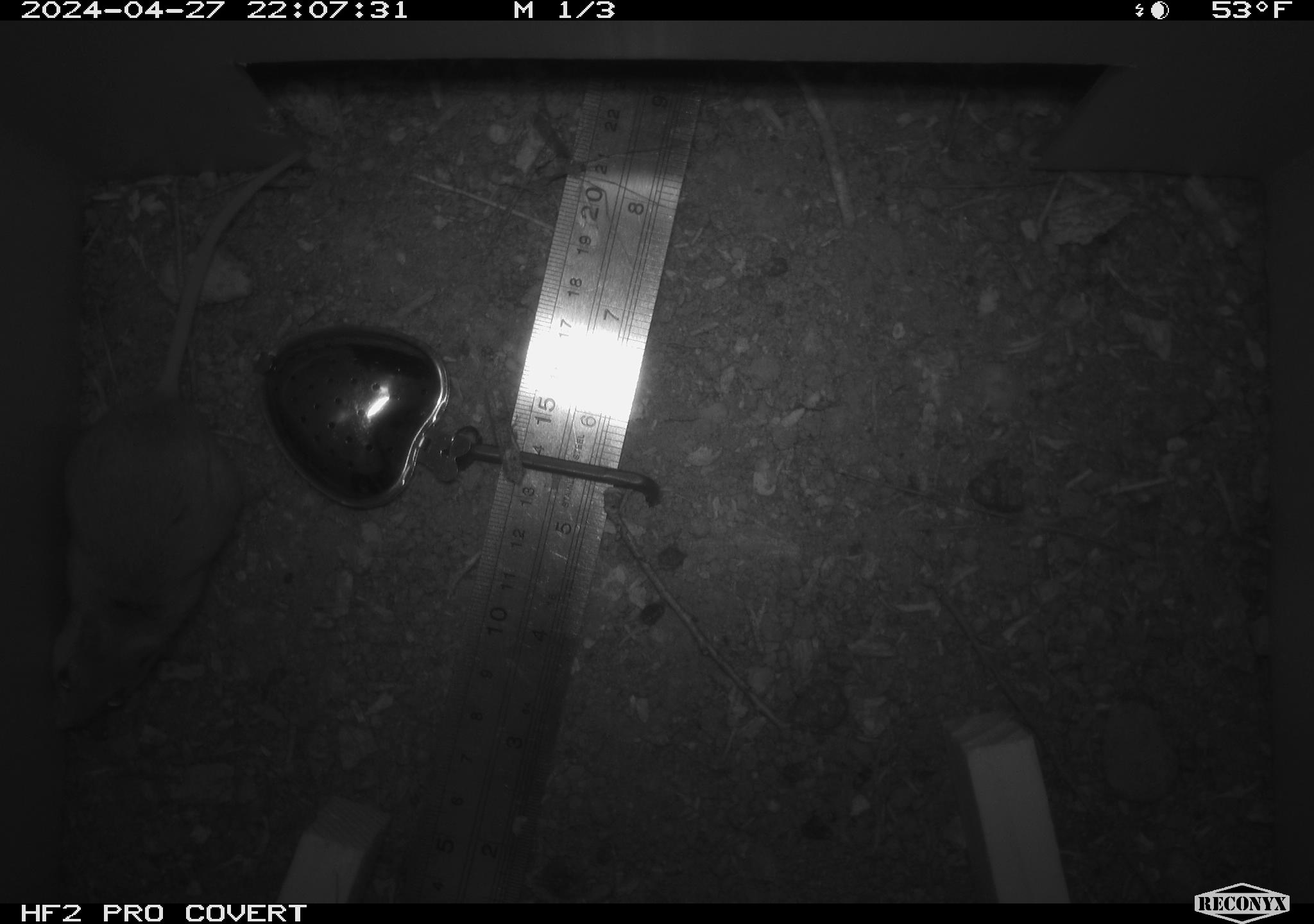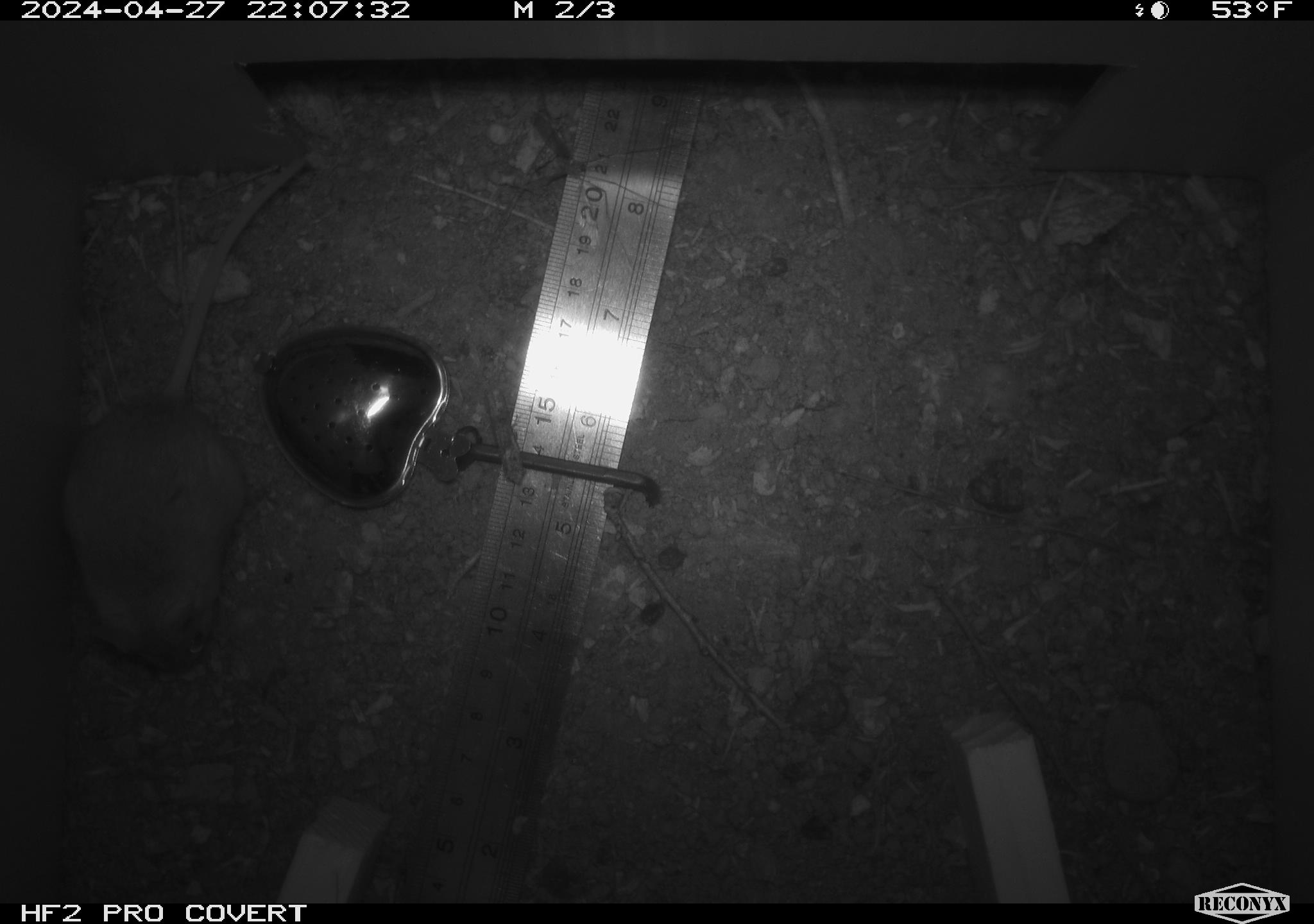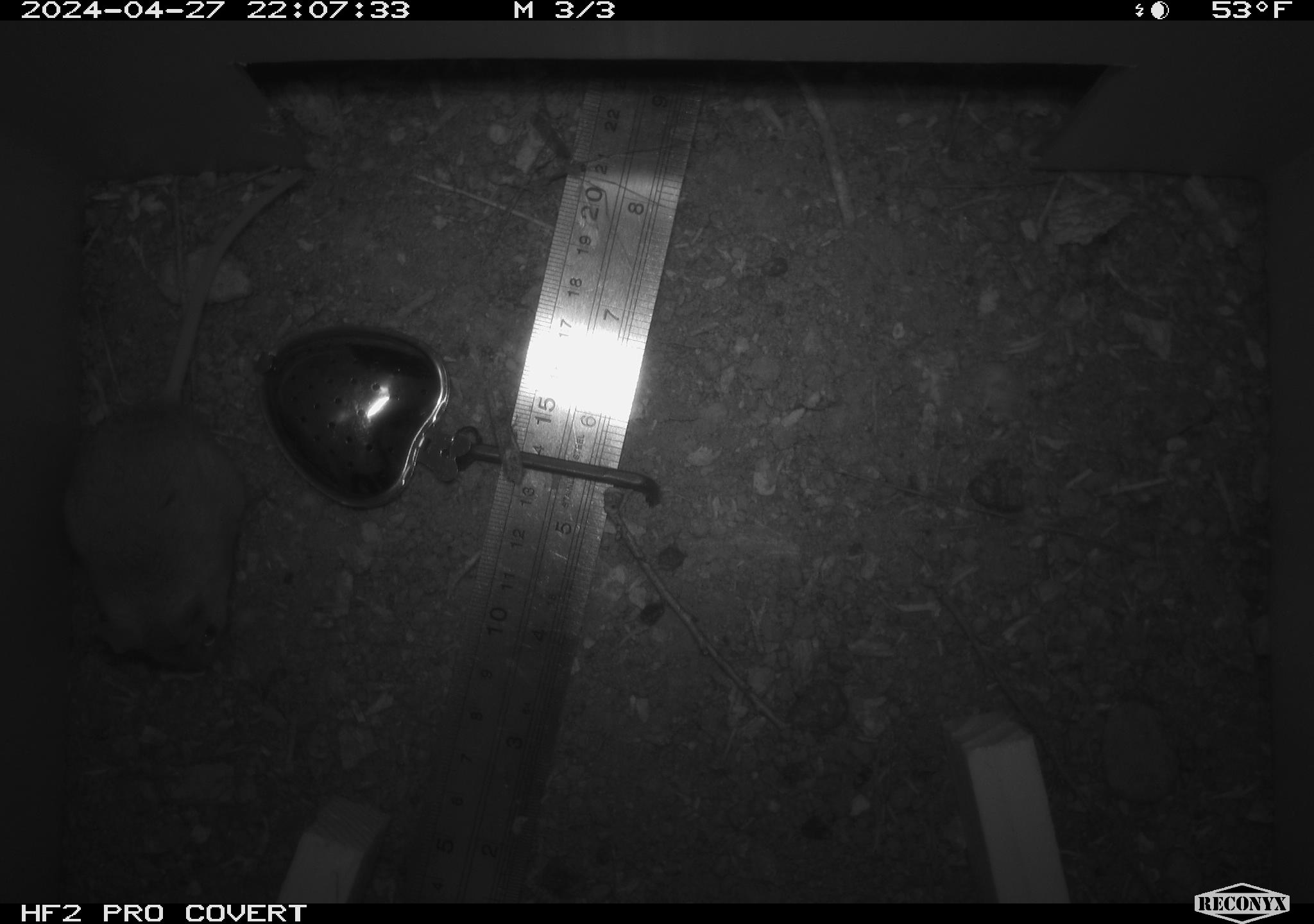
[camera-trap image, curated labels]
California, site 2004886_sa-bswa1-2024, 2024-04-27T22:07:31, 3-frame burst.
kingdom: Animalia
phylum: Chordata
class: Mammalia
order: Rodentia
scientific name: Rodentia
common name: mouse species